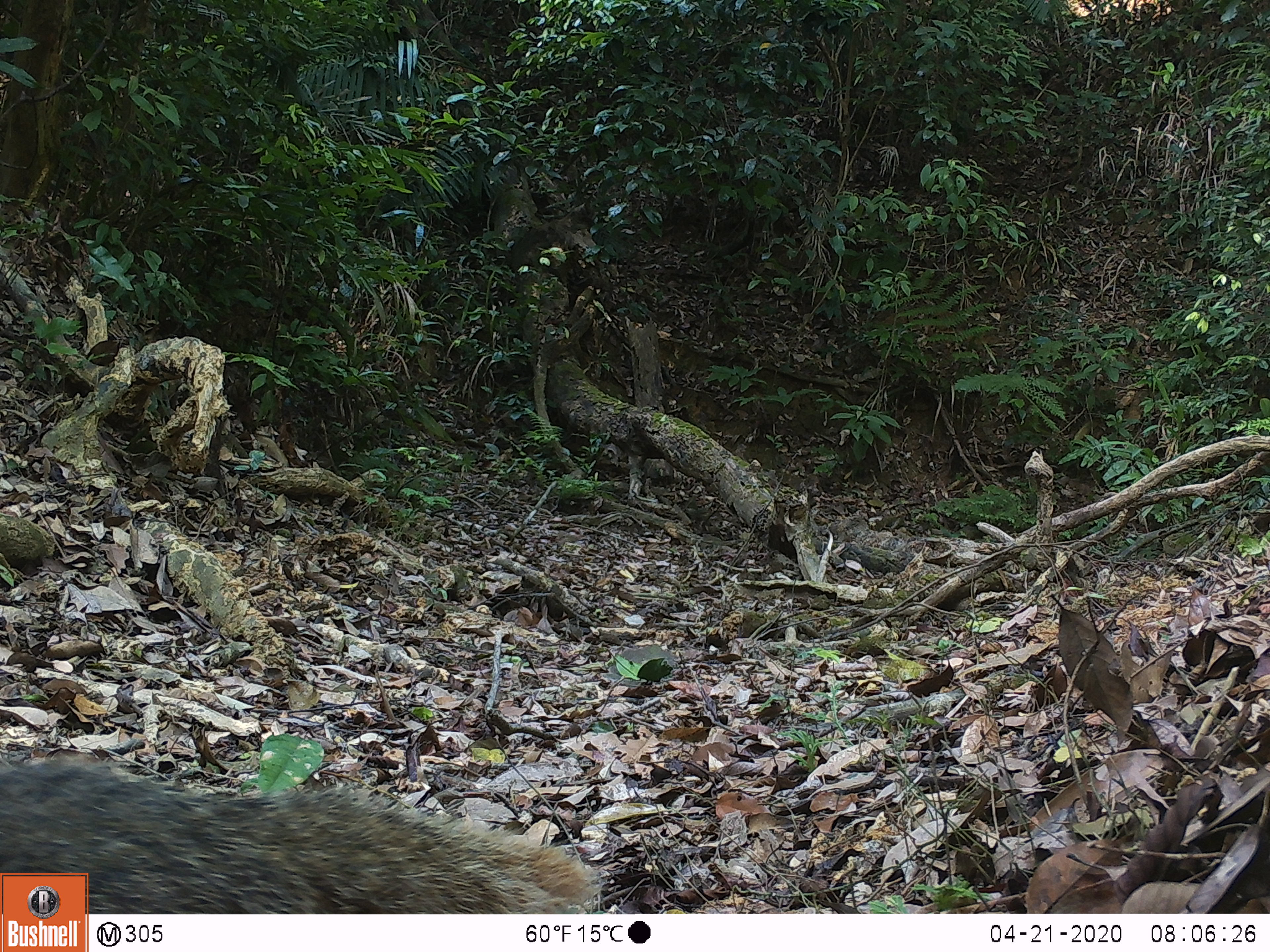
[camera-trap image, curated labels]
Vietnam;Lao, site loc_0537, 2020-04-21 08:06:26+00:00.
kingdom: Animalia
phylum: Chordata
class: Mammalia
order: Carnivora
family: Herpestidae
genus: Urva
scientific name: Urva urva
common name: crab-eating mongoose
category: crab eating mongoose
Crab eating mongoose (crab-eating mongoose) (Urva urva). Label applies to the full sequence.